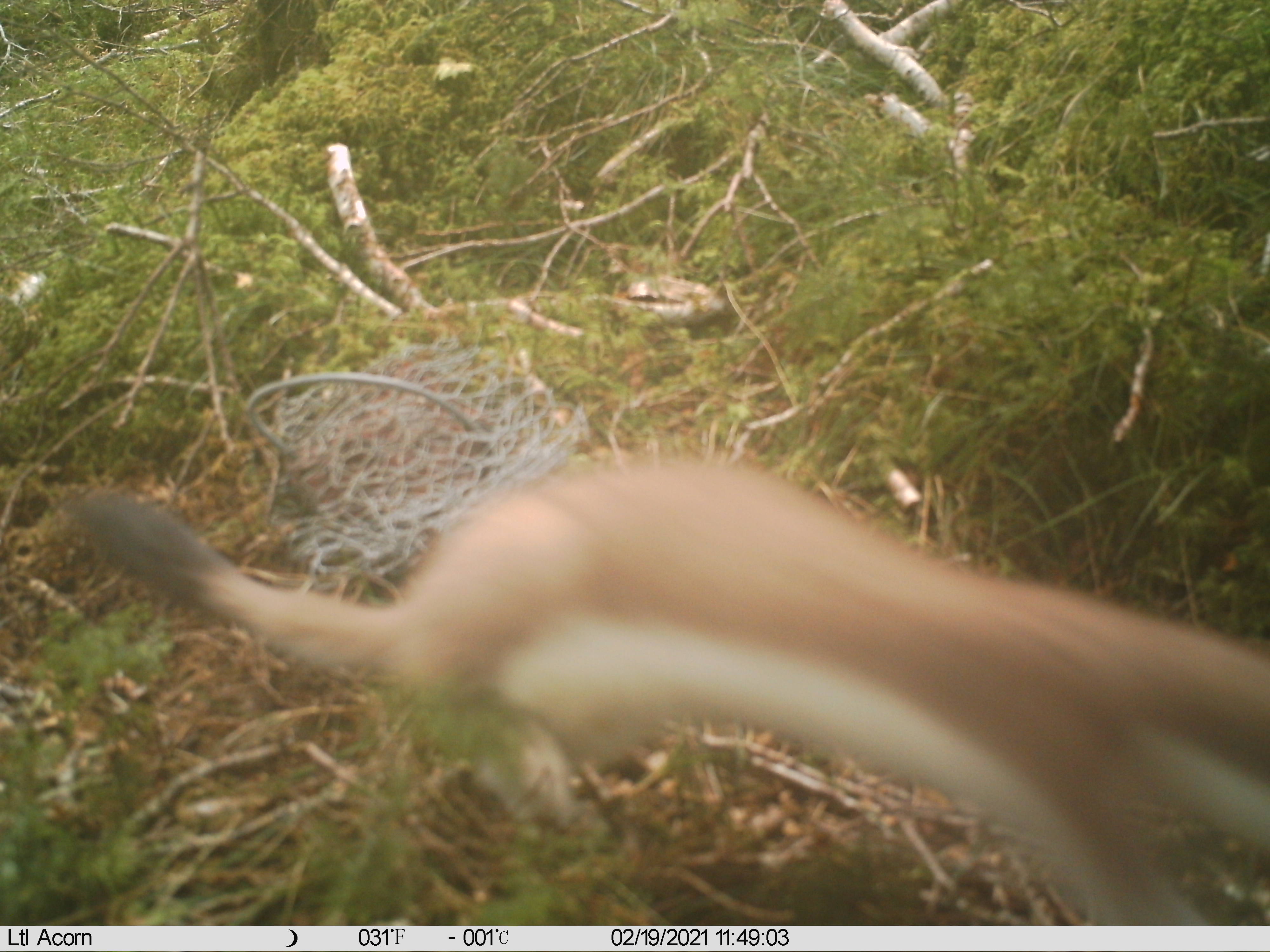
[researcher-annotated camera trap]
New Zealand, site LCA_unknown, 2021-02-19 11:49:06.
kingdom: Animalia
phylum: Chordata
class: Mammalia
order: Carnivora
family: Mustelidae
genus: Mustela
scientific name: Mustela erminea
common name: stoat